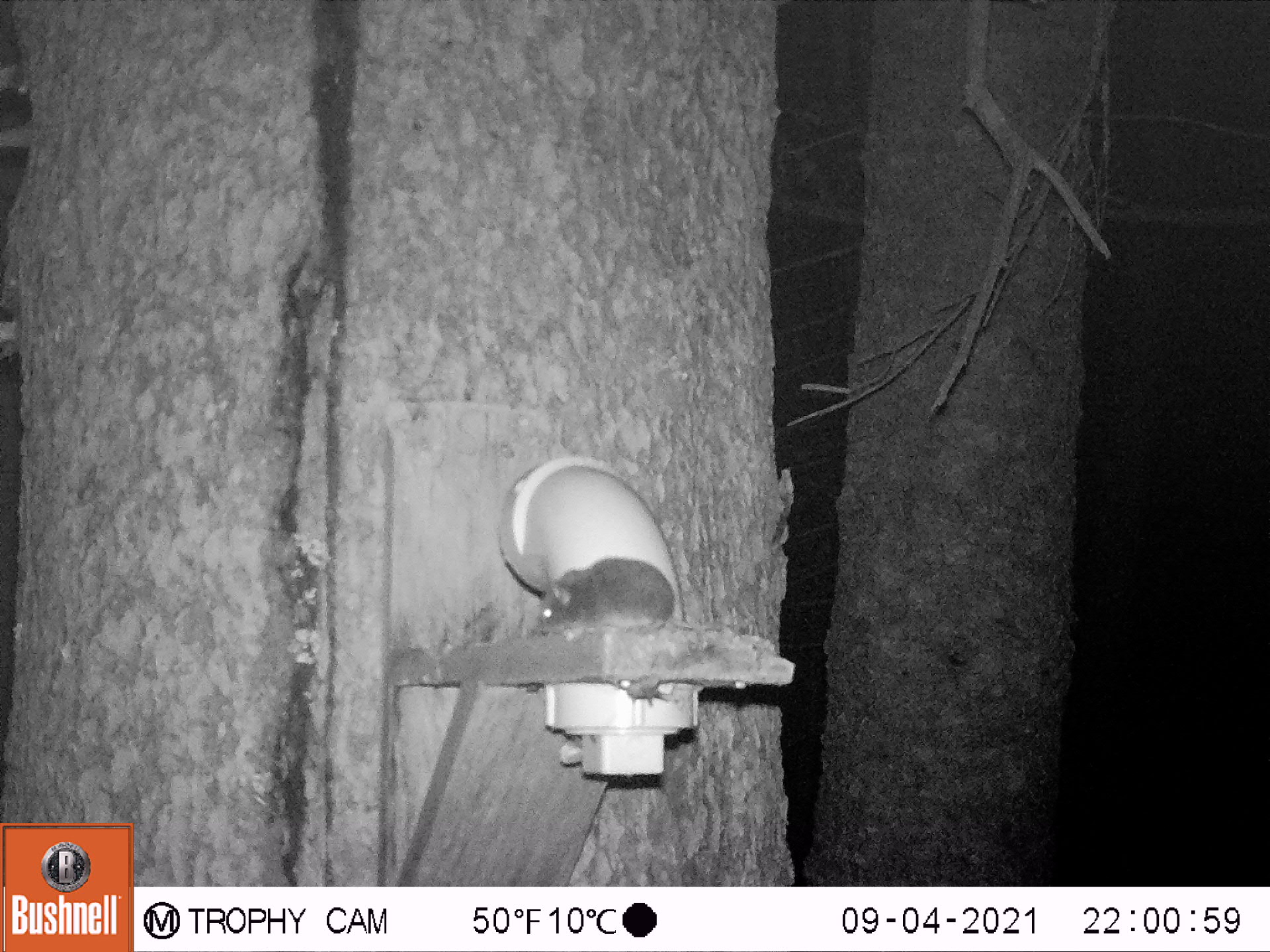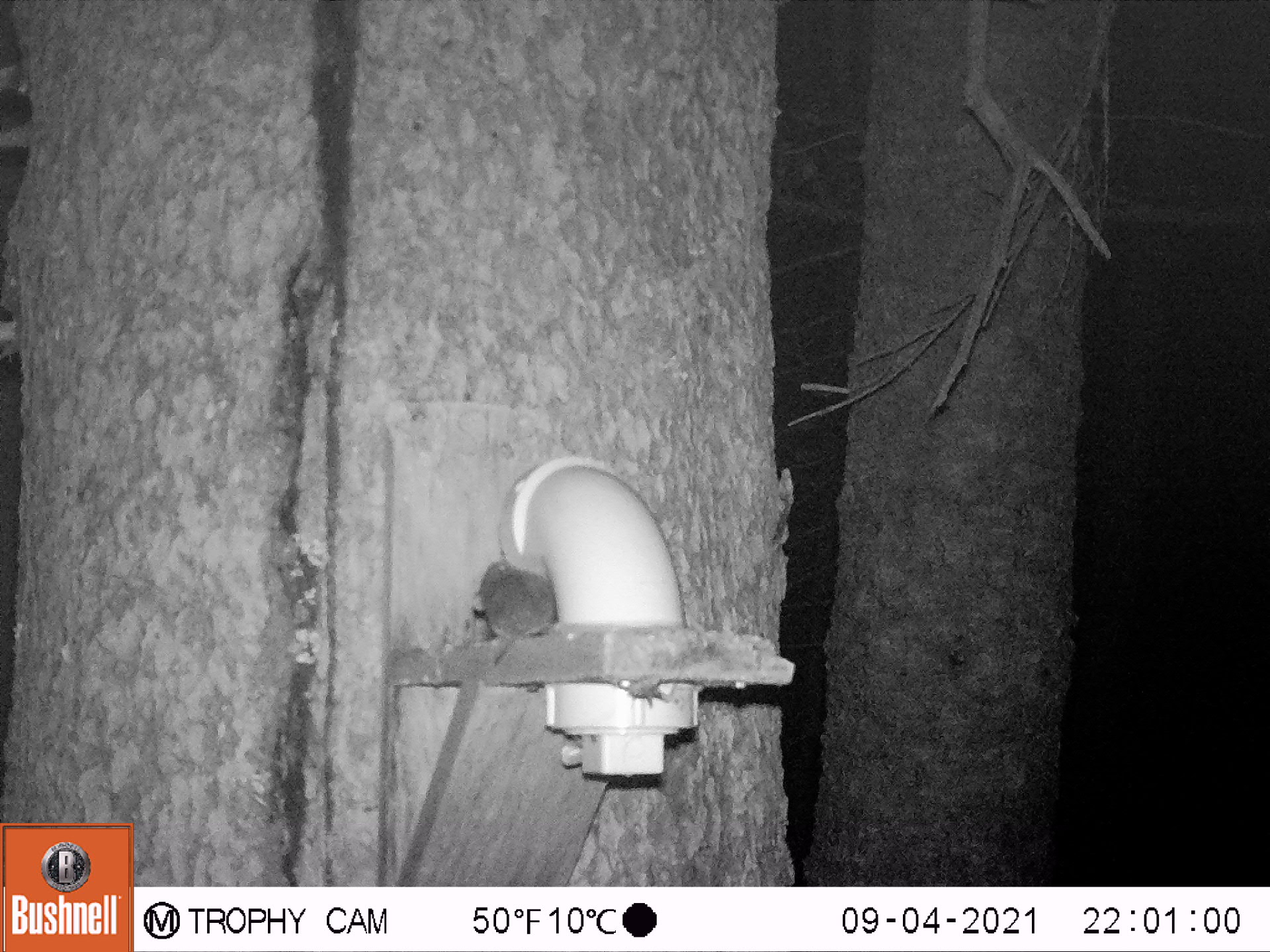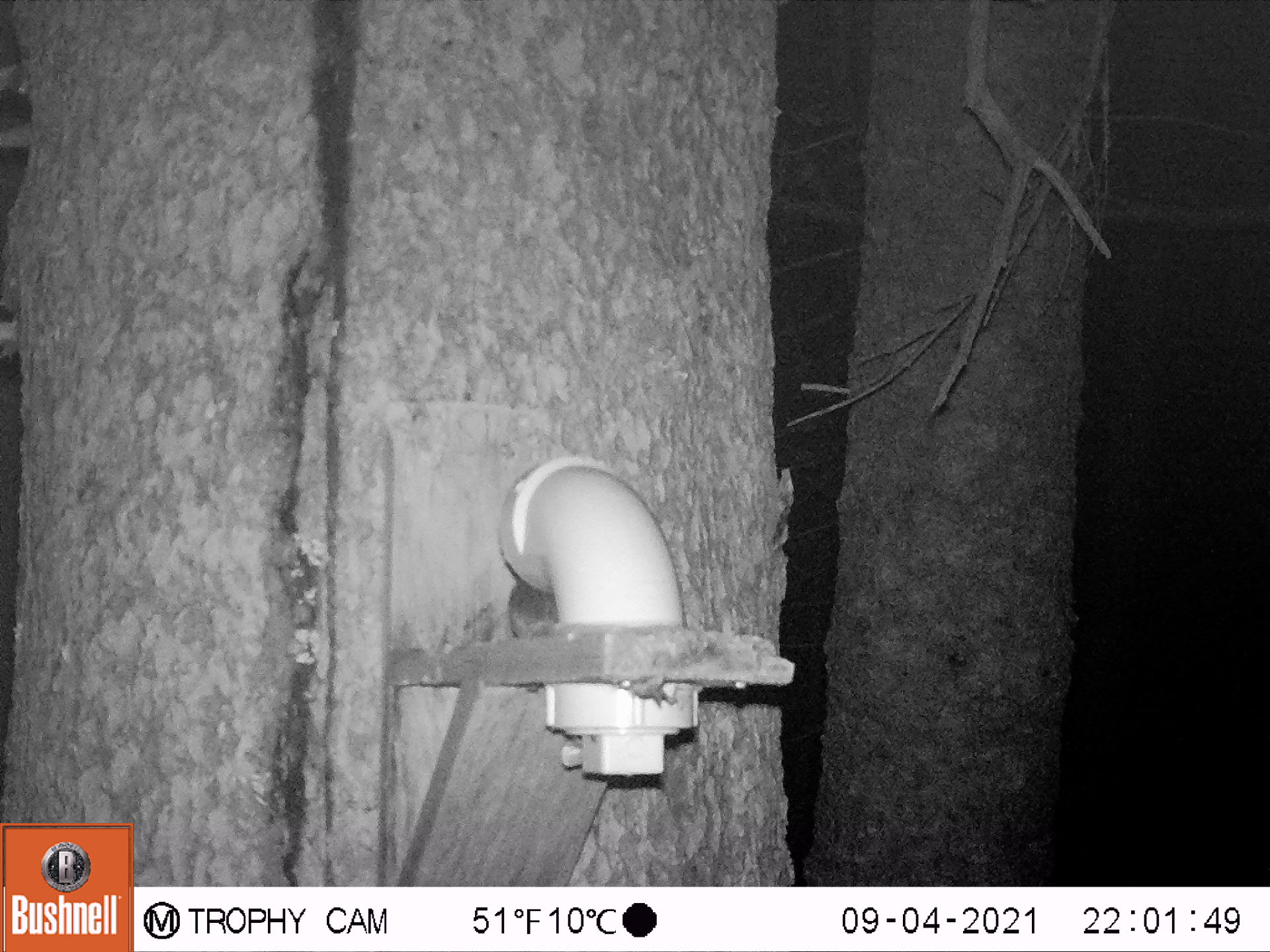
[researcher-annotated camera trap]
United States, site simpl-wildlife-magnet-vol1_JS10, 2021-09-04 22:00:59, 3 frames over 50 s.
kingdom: Animalia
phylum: Chordata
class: Mammalia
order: Rodentia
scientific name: Rodentia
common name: mouse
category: mouse sp.